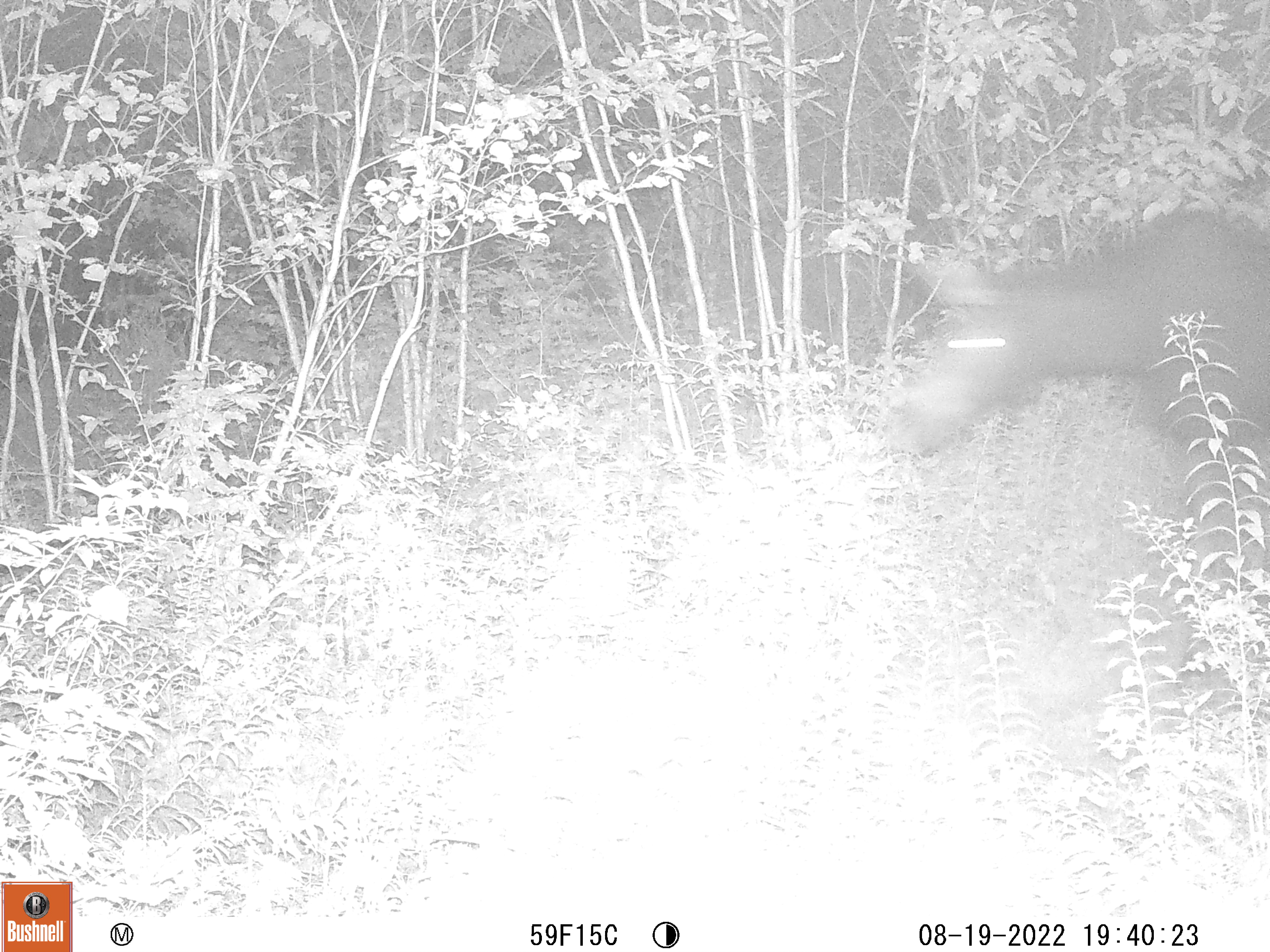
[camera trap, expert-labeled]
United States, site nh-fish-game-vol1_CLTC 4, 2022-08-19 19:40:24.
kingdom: Animalia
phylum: Chordata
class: Mammalia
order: Artiodactyla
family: Cervidae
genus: Alces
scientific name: Alces alces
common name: moose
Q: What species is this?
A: Moose (Alces alces).